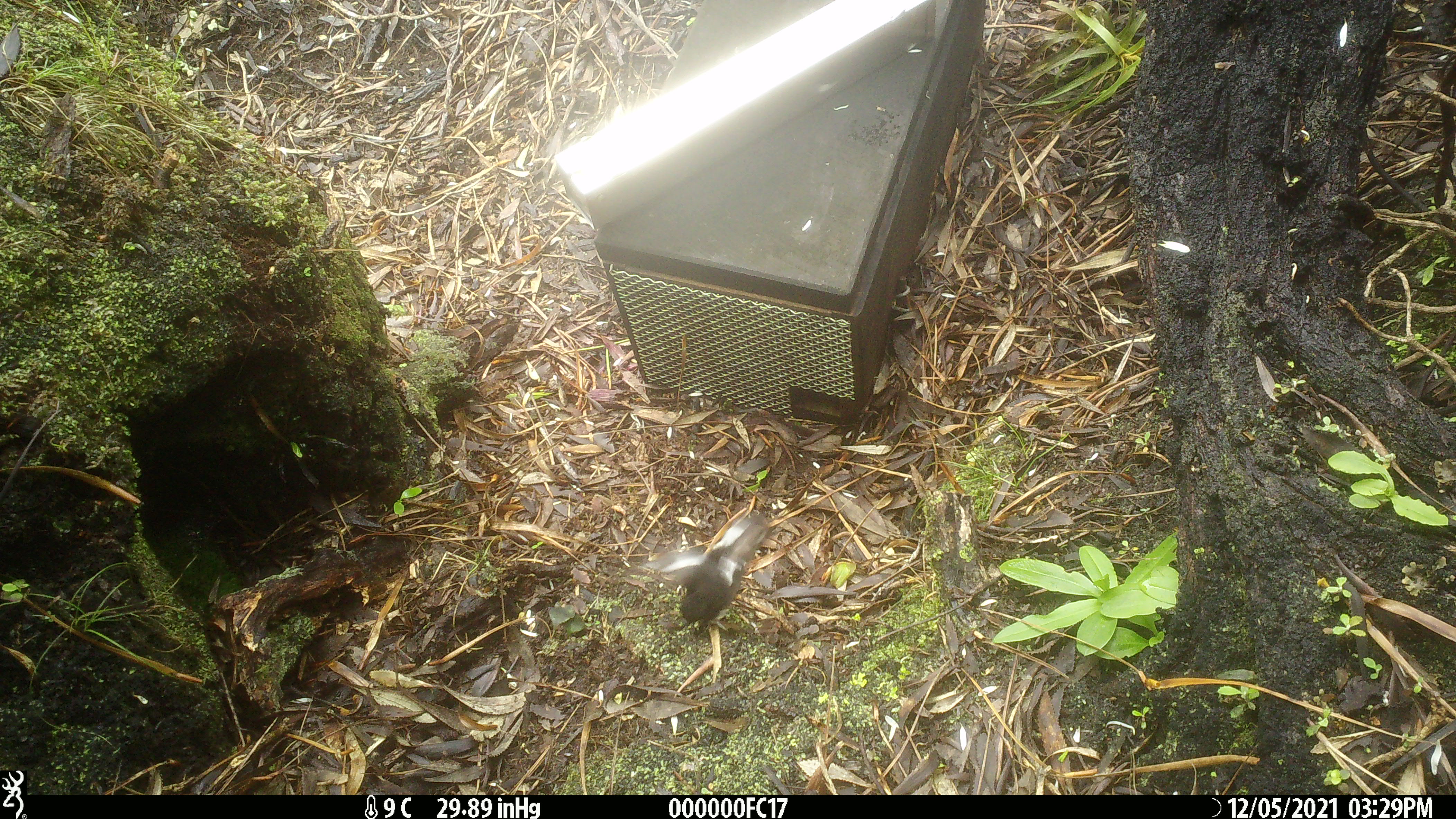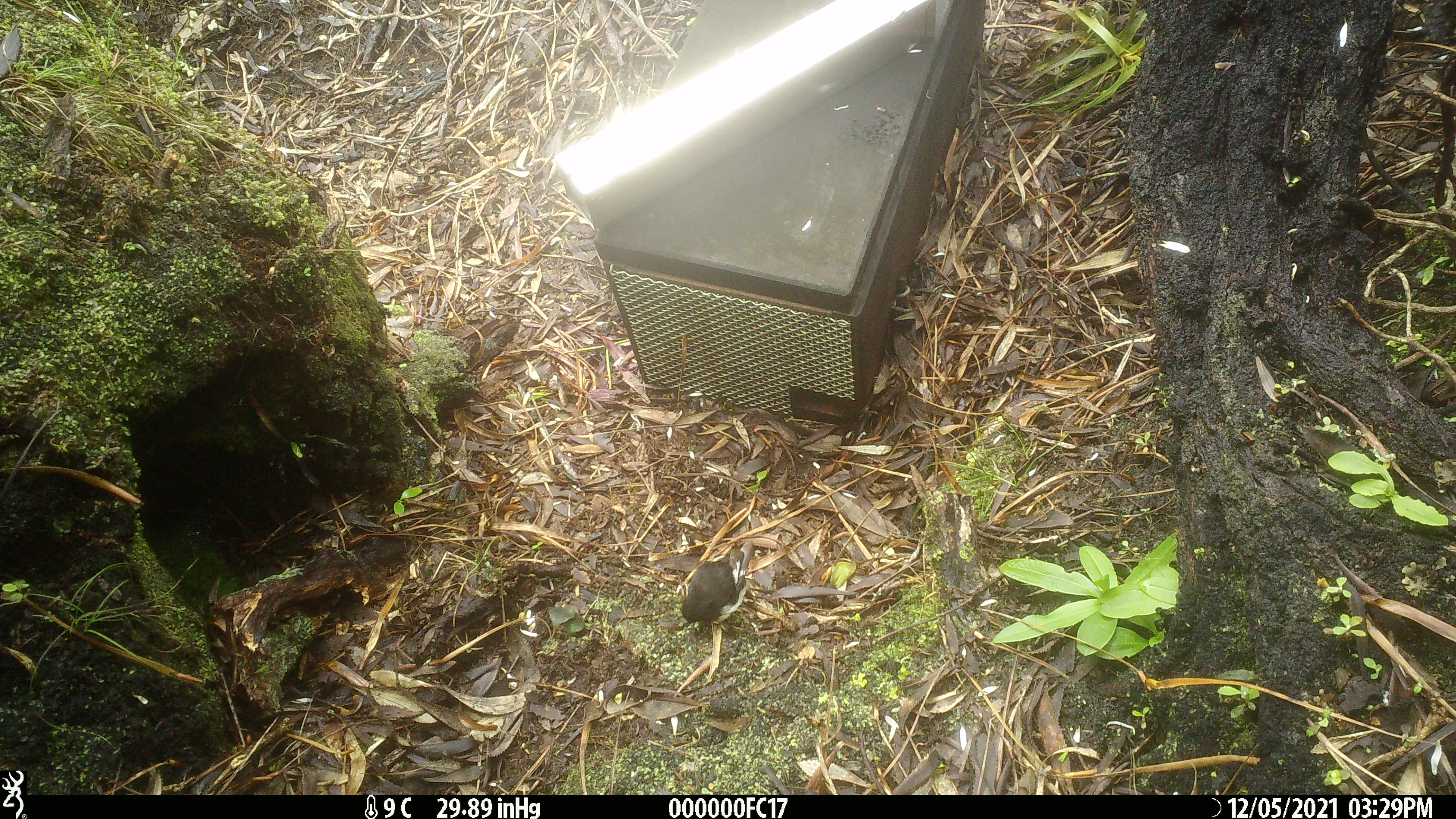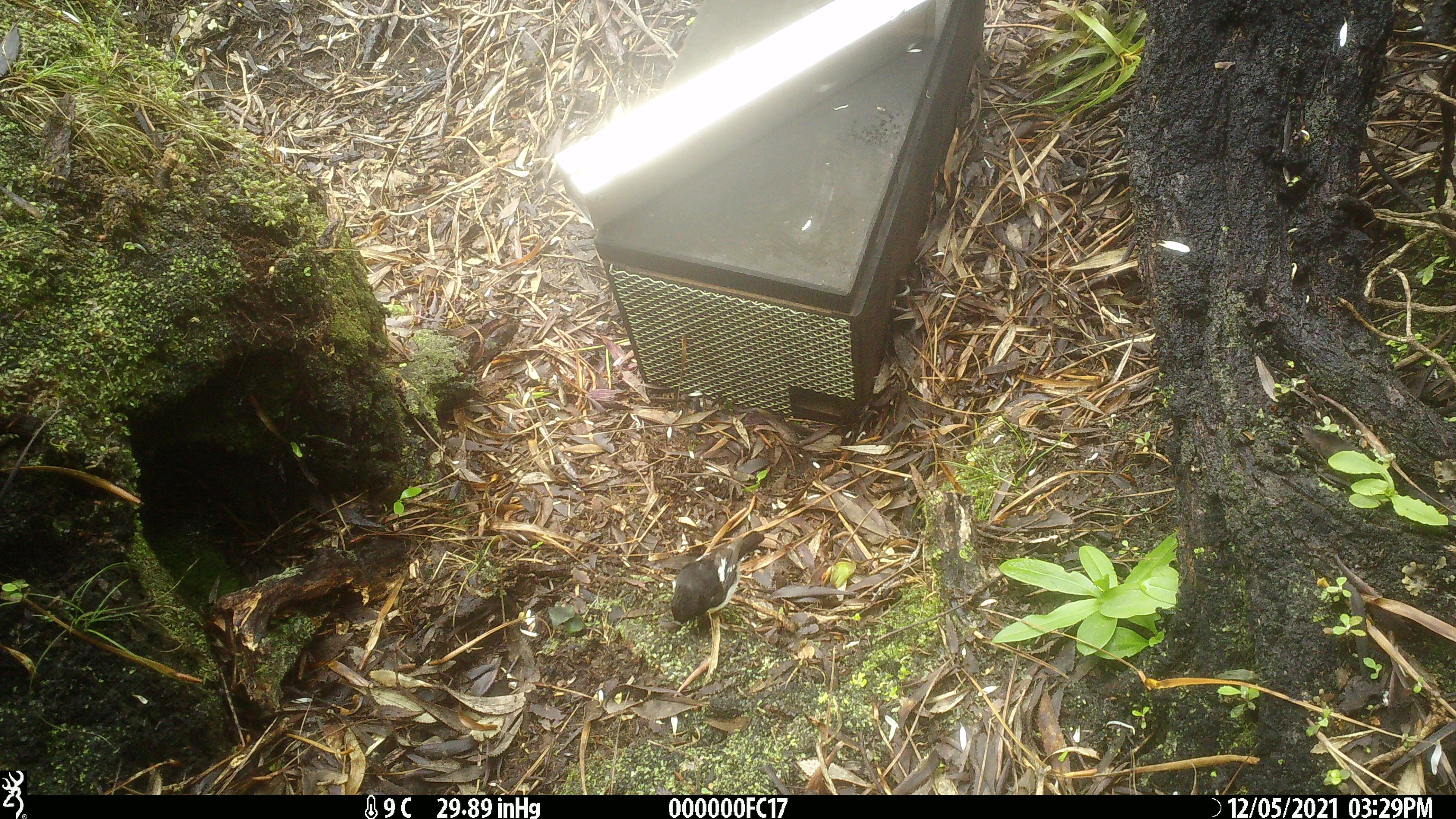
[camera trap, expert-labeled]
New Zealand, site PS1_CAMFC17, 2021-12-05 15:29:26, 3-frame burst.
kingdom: Animalia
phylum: Chordata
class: Aves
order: Passeriformes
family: Petroicidae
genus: Petroica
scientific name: Petroica macrocephala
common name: tomtit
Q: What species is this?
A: Tomtit (Petroica macrocephala).